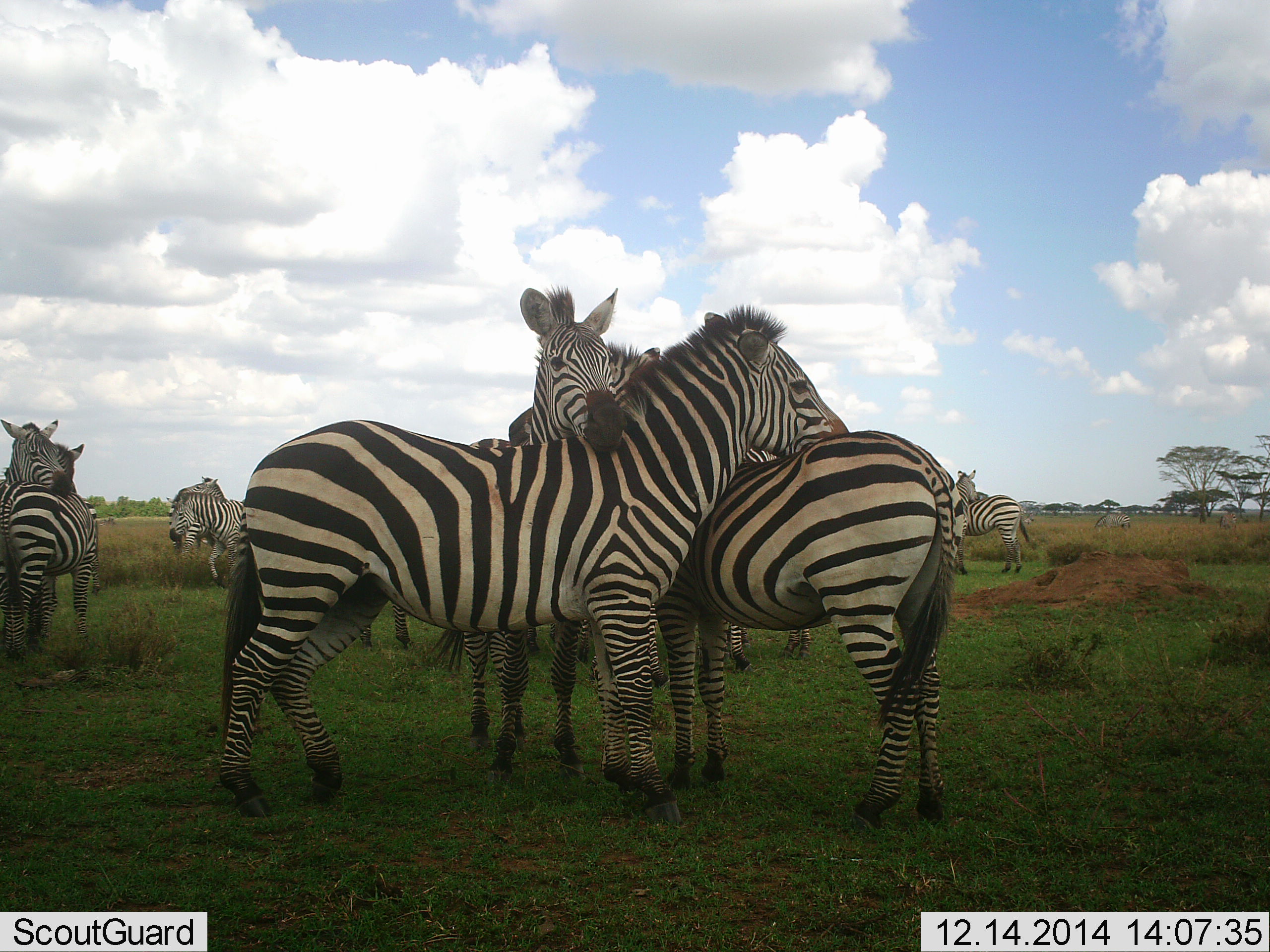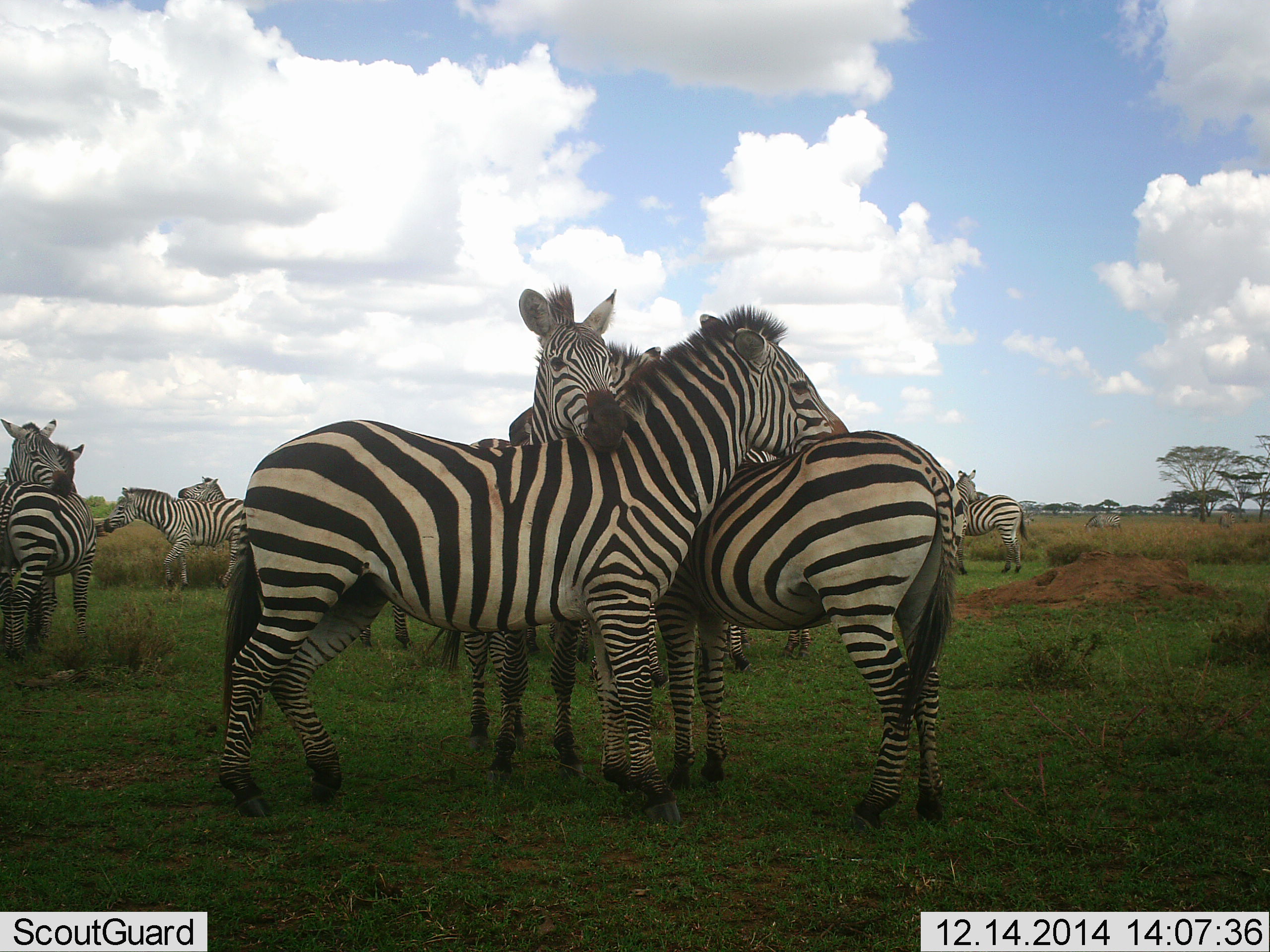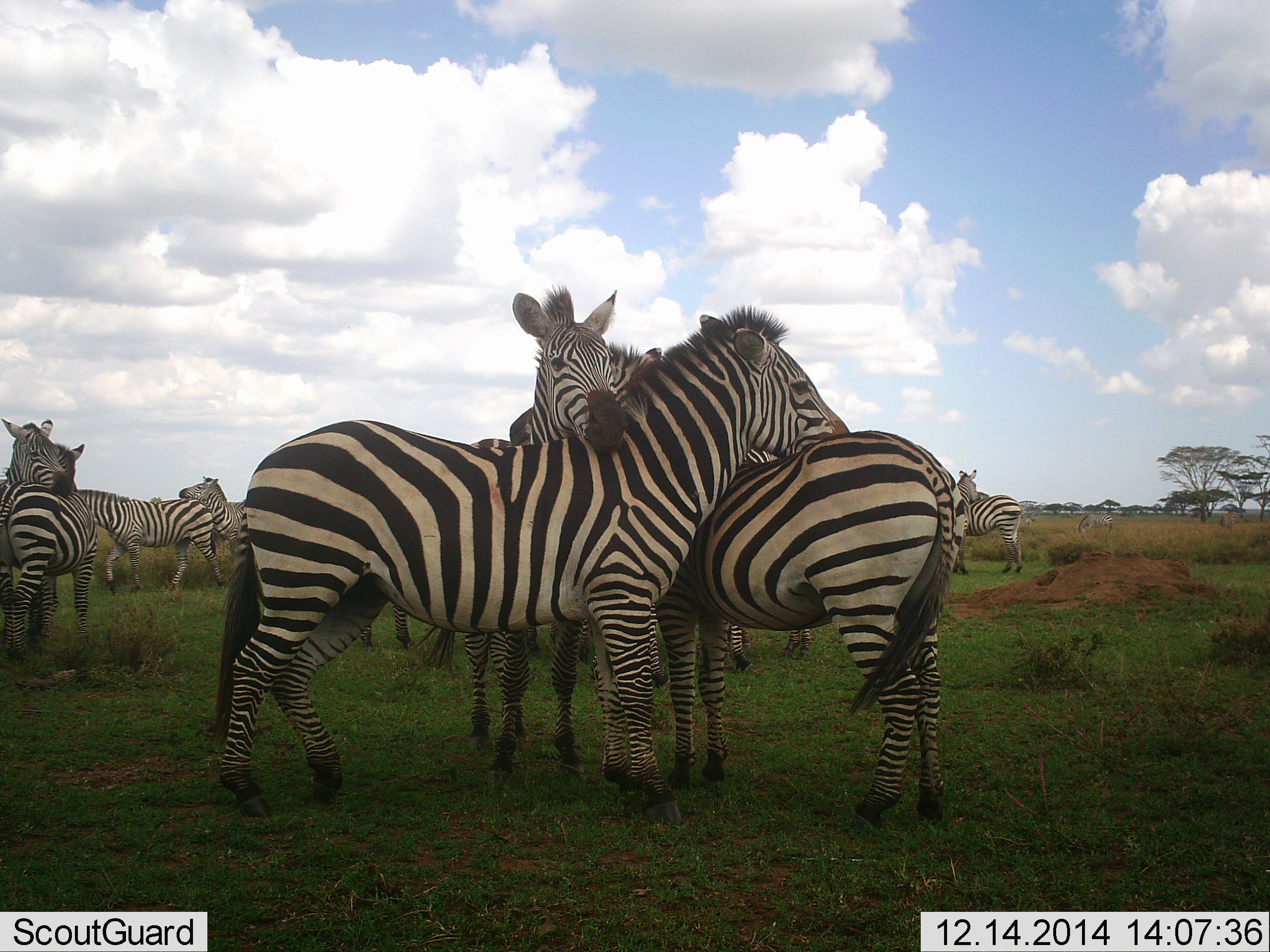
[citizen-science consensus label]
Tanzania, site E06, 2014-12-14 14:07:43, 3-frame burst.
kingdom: Animalia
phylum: Chordata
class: Mammalia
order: Perissodactyla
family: Equidae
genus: Equus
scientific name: Equus quagga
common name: plains zebra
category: zebra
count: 11-50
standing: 60%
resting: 0%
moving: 50%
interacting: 90%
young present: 0%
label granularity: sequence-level